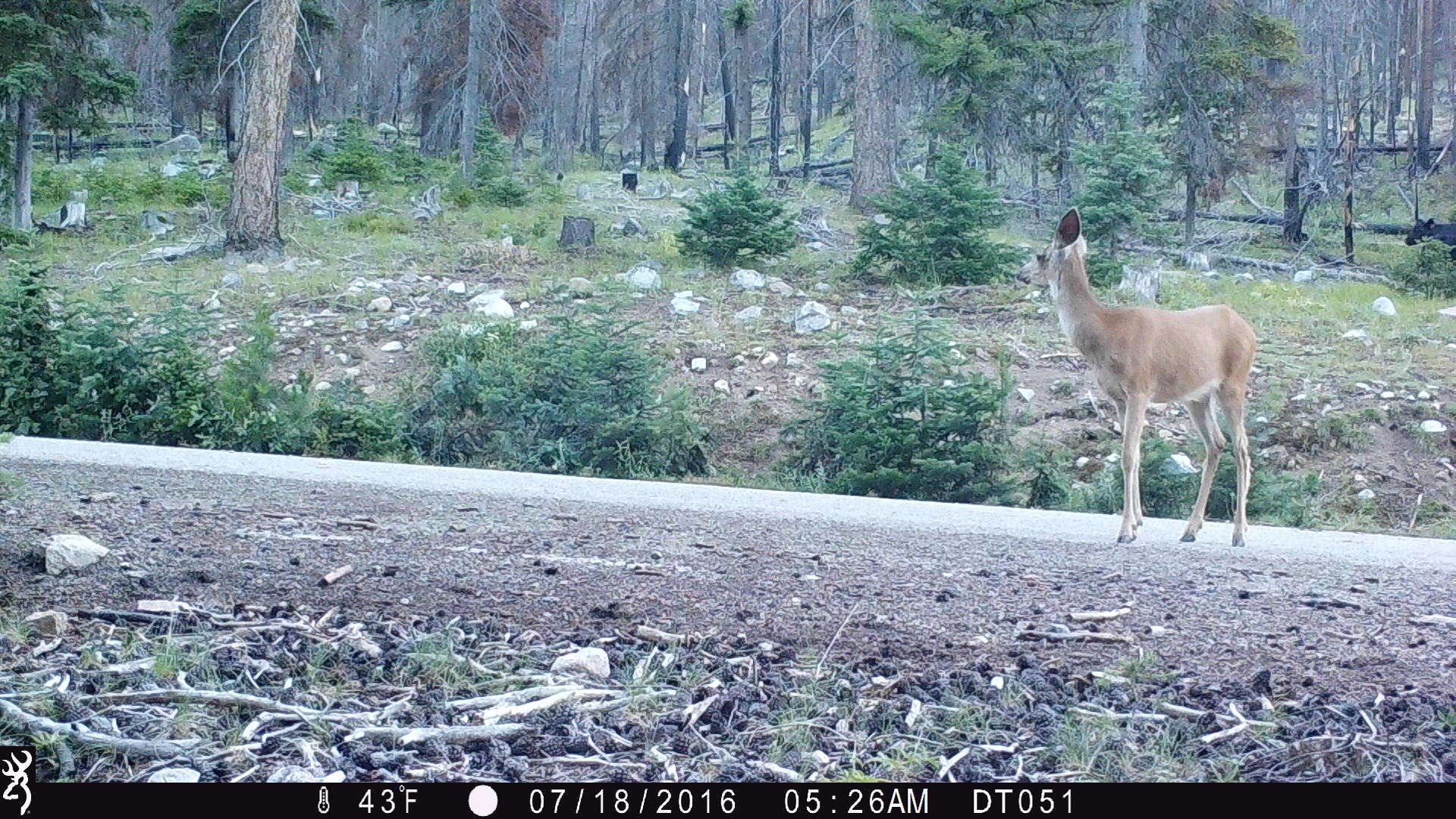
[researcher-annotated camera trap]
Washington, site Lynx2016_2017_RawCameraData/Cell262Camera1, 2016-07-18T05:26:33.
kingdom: Animalia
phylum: Chordata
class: Mammalia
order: Artiodactyla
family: Bovidae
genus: Bos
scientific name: Bos taurus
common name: domestic cattle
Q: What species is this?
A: Domestic cattle (Bos taurus).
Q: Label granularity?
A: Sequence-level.